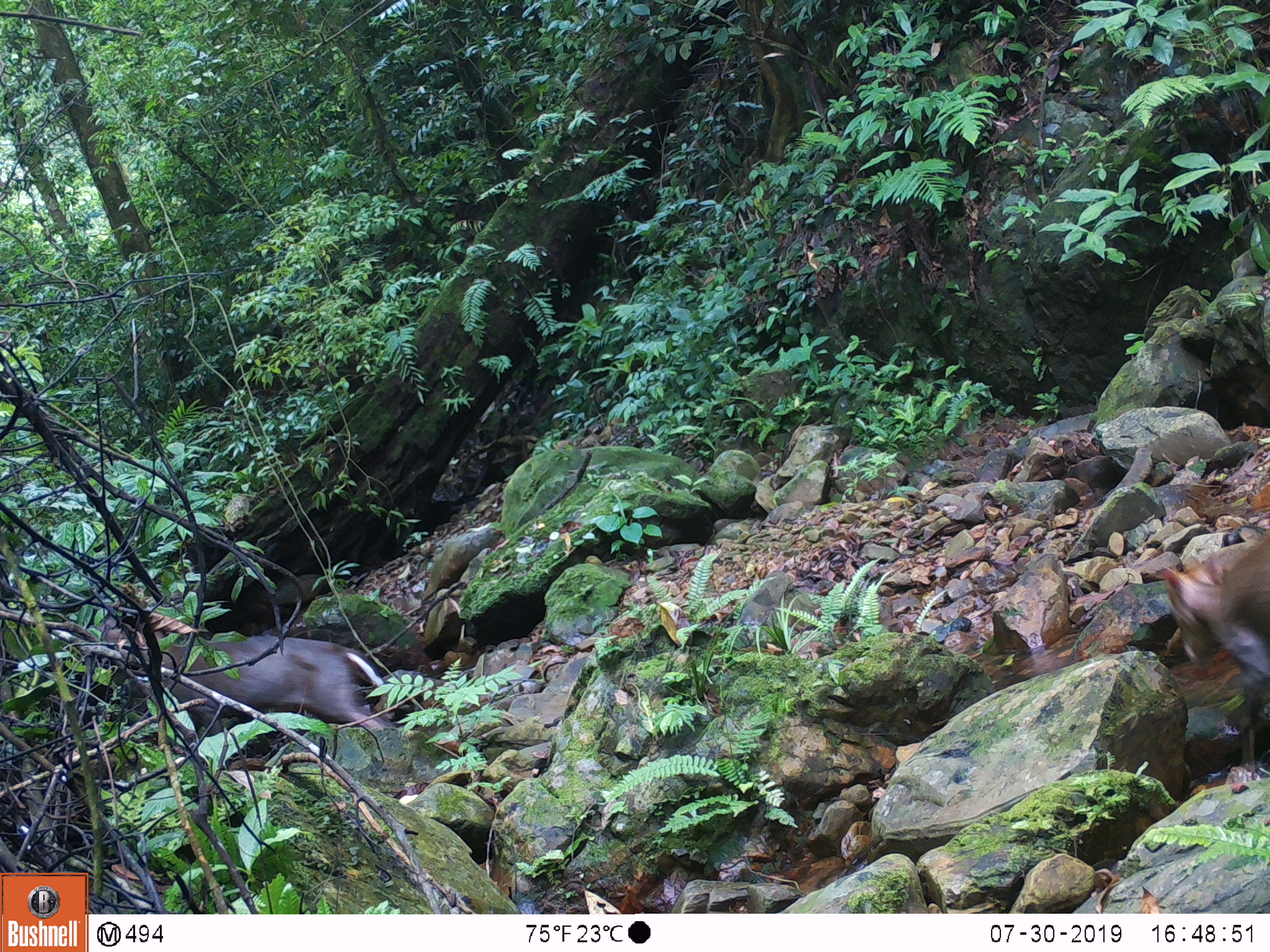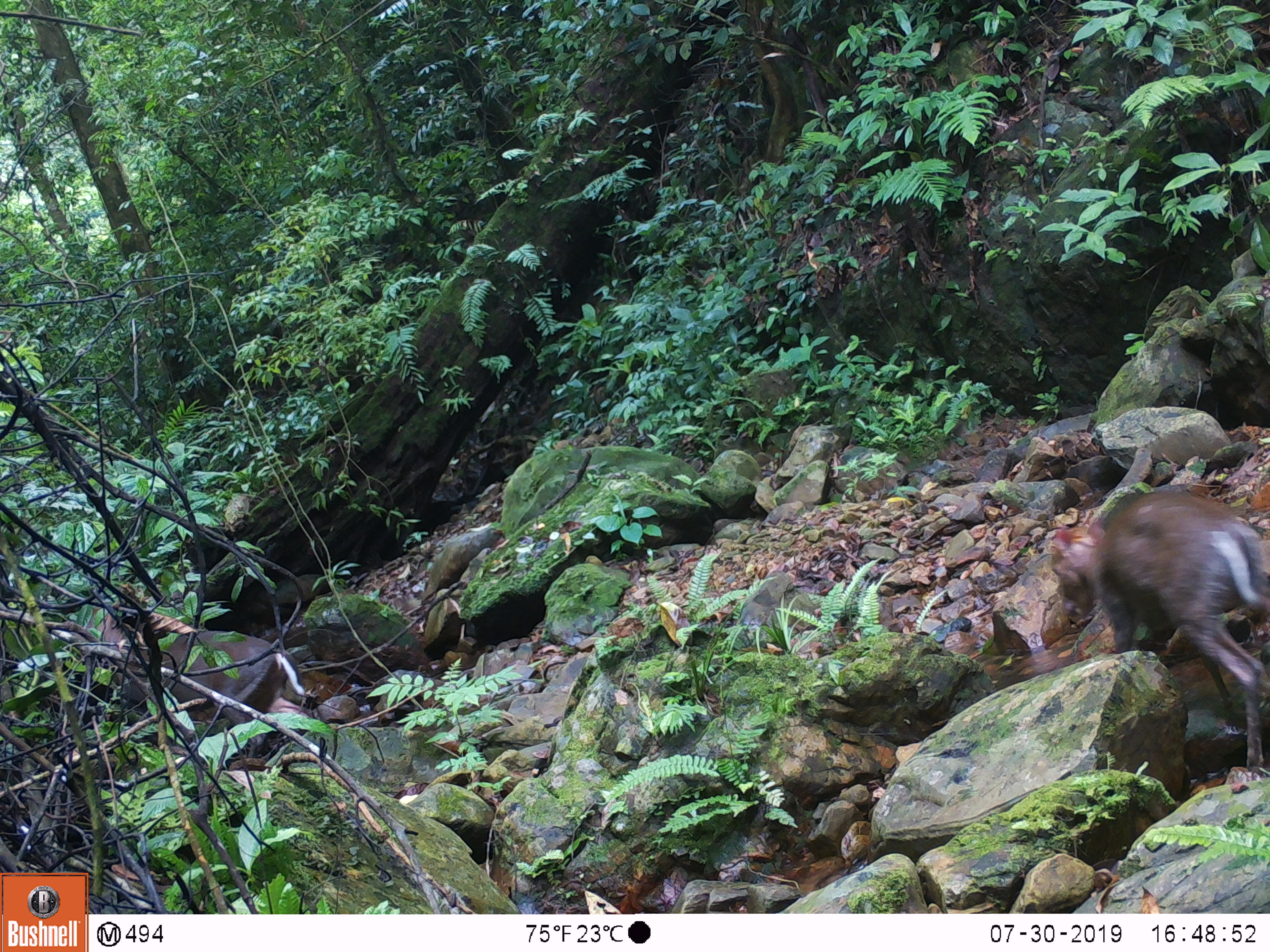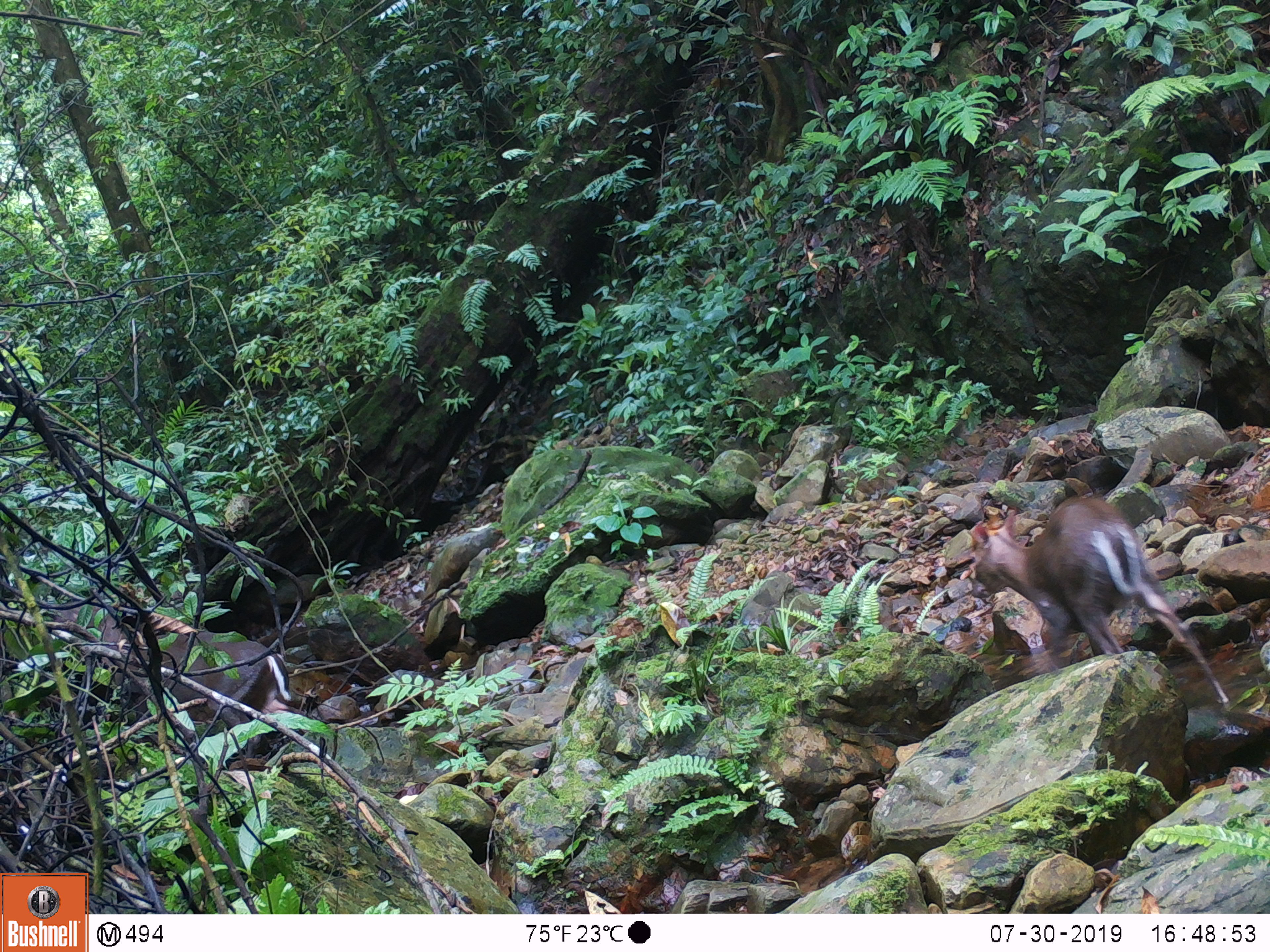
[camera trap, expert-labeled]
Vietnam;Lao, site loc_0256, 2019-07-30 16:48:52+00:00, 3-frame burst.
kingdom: Animalia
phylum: Chordata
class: Mammalia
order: Artiodactyla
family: Cervidae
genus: Muntiacus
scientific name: Muntiacus rooseveltorum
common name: roosevelt's muntjac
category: roosevelts muntjac group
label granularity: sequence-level